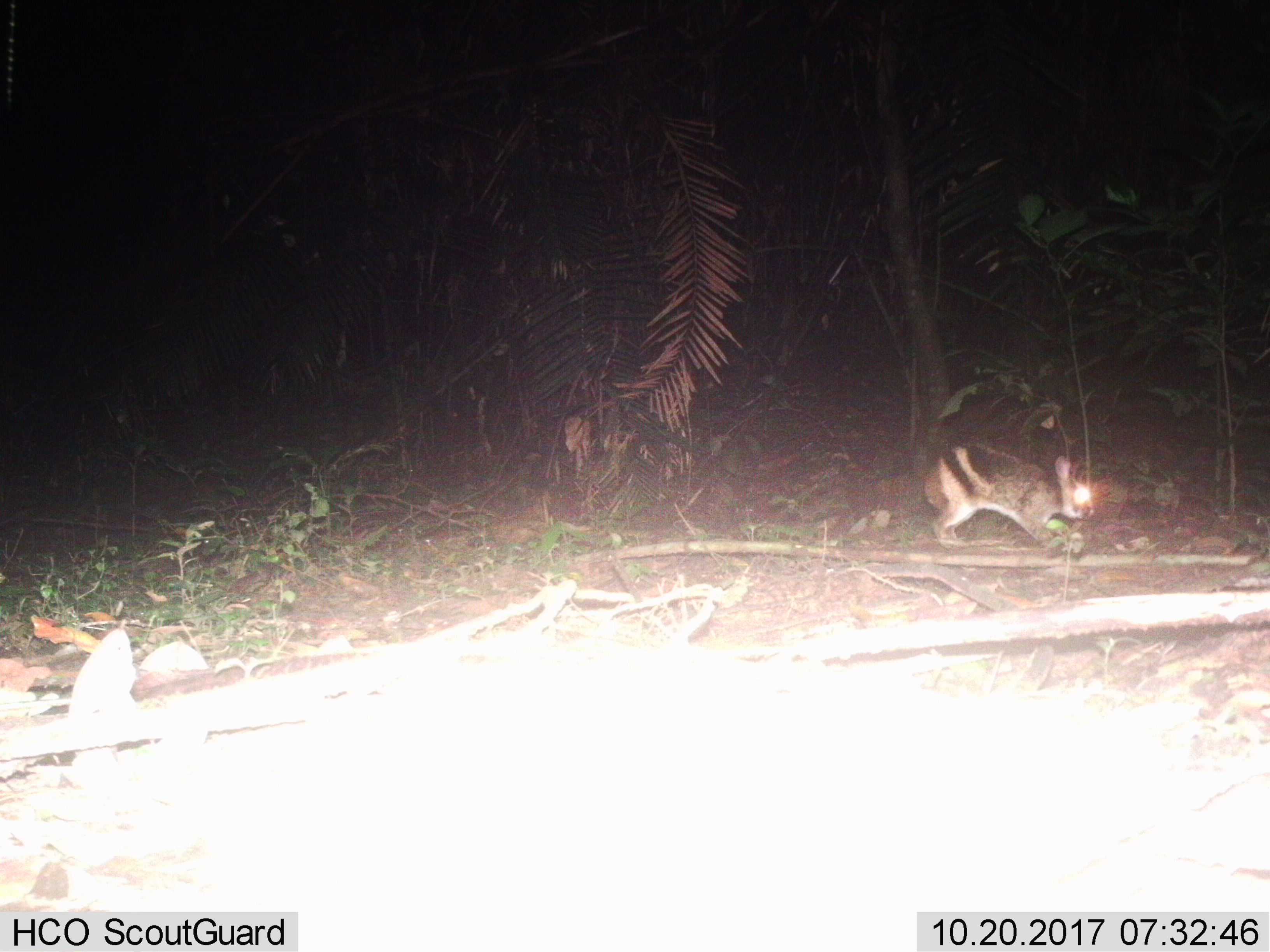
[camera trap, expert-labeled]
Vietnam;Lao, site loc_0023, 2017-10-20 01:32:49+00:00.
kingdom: Animalia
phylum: Chordata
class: Mammalia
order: Lagomorpha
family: Leporidae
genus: Nesolagus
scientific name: Nesolagus timminsi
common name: annamite striped rabbit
Annamite striped rabbit (Nesolagus timminsi). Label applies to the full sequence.